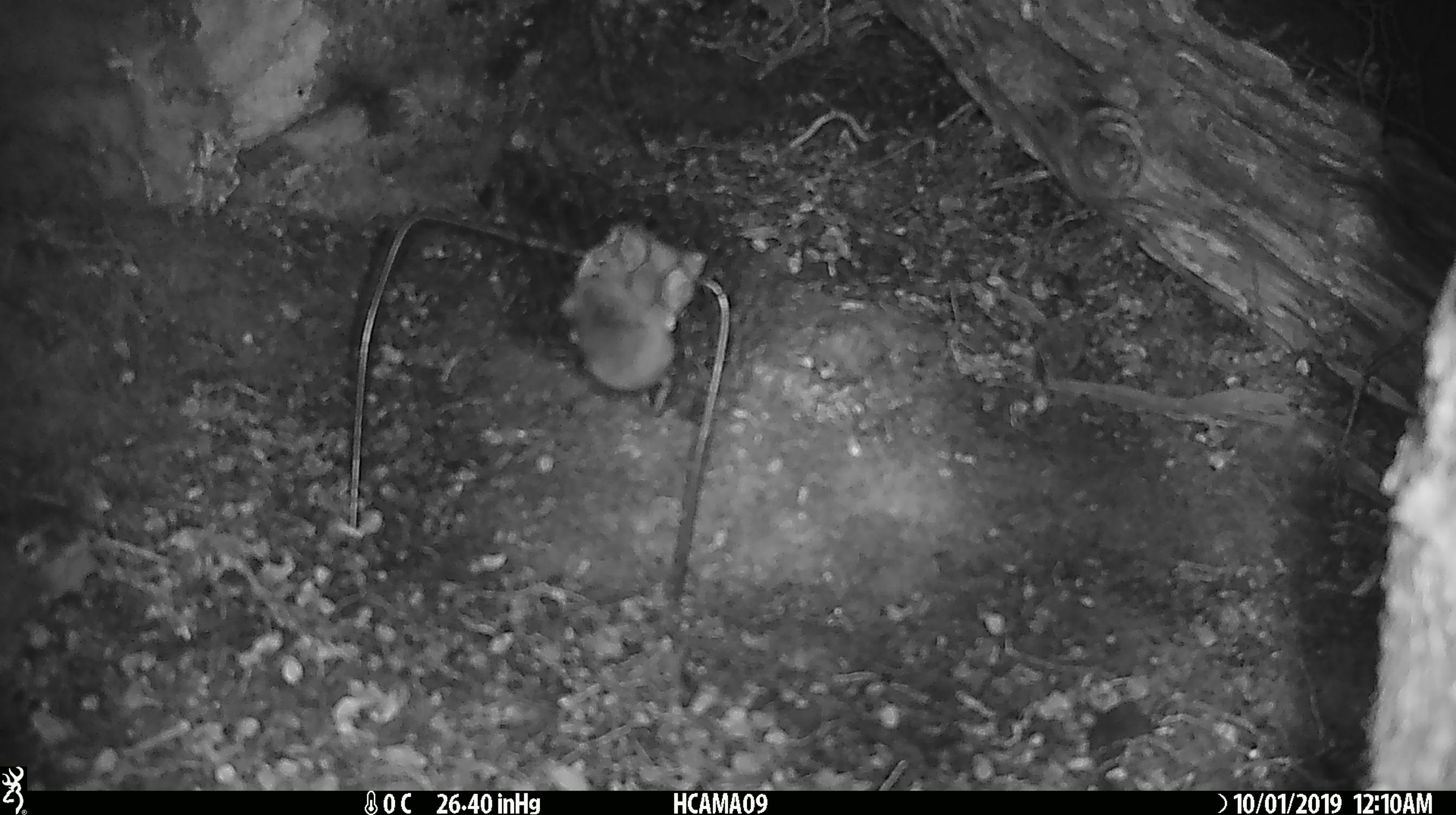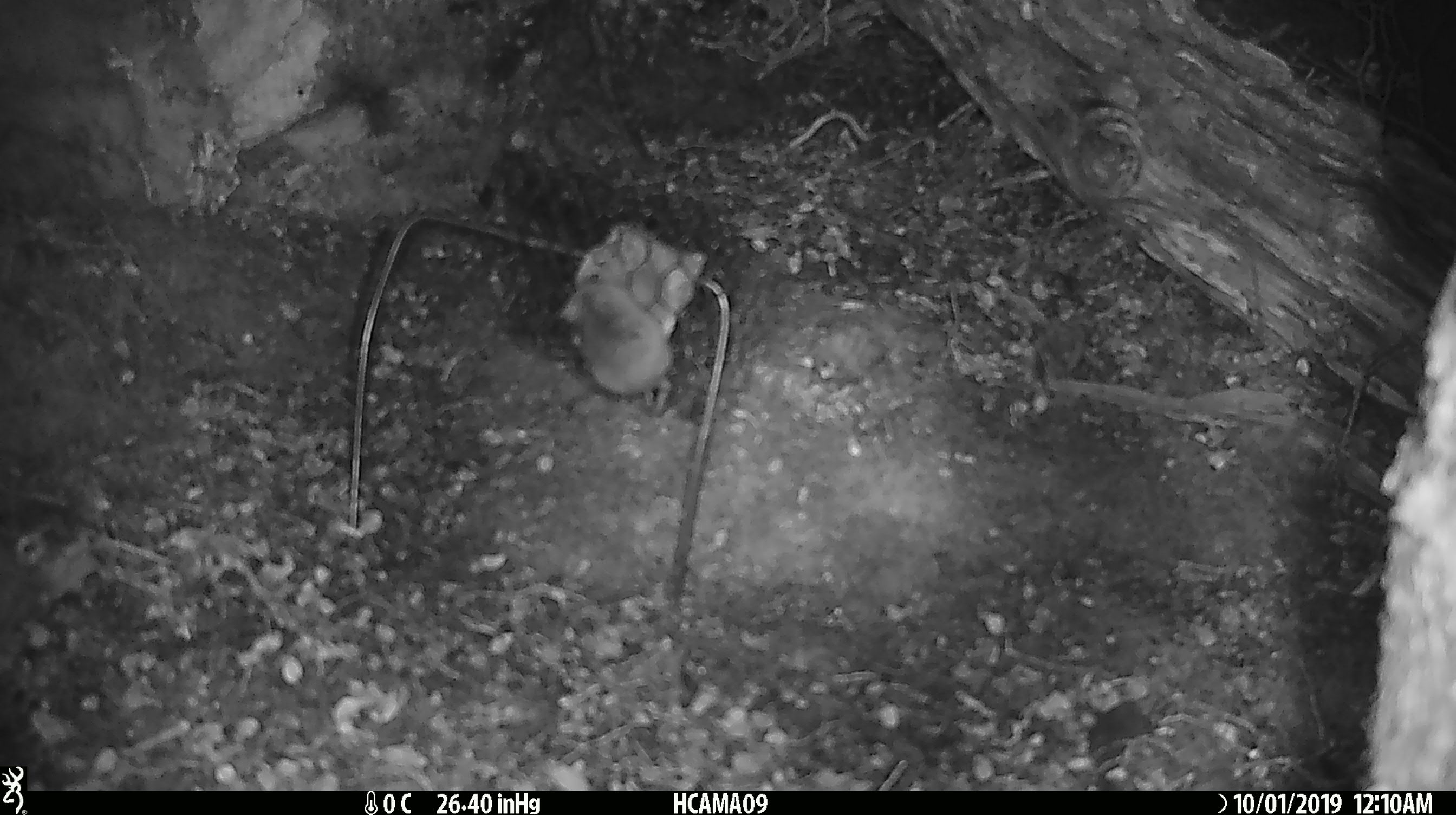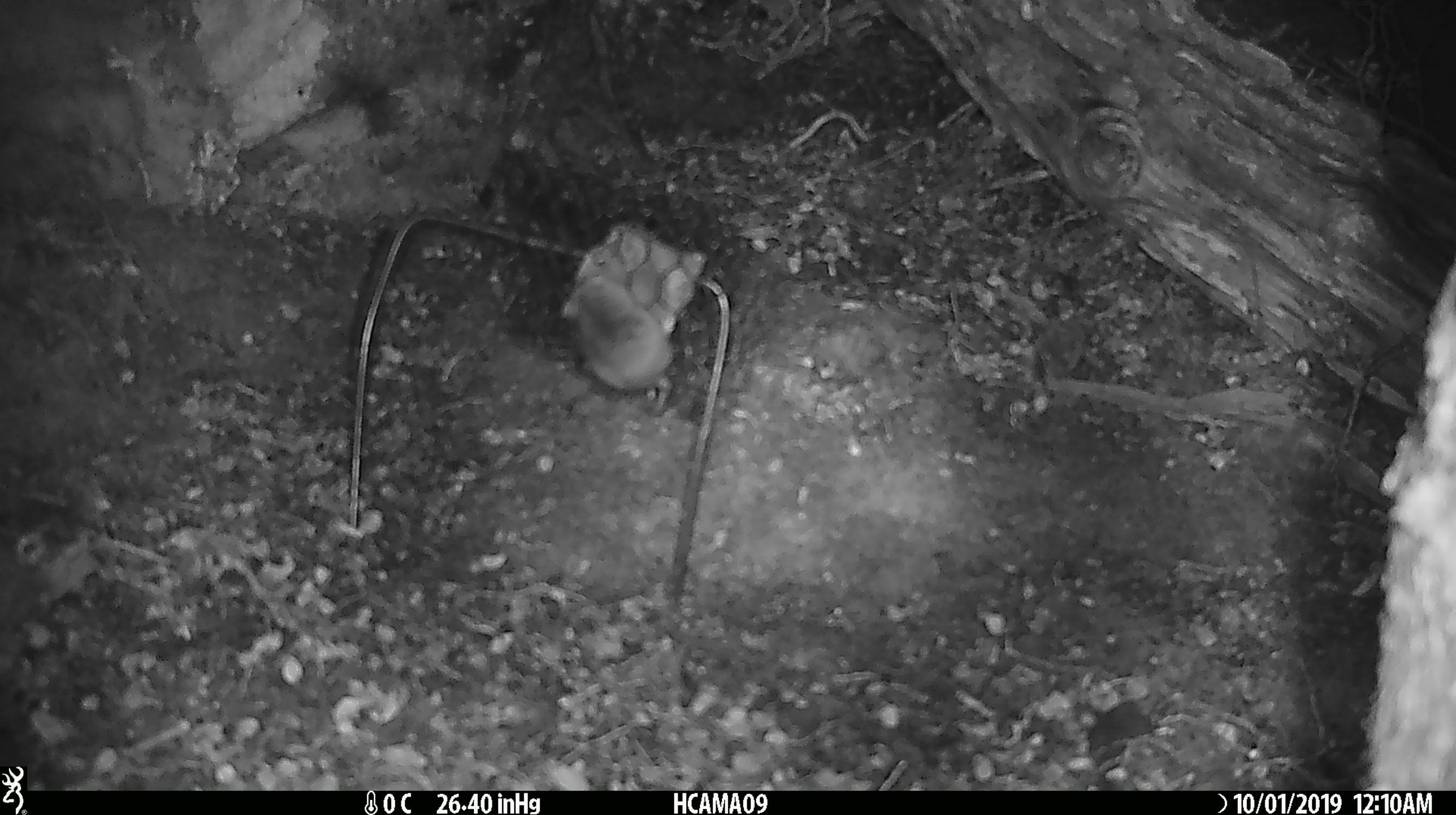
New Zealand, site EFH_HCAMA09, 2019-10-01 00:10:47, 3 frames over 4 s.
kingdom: Animalia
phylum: Chordata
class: Mammalia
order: Rodentia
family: Muridae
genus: Mus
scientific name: Mus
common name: mouse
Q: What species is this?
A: Mouse (Mus).